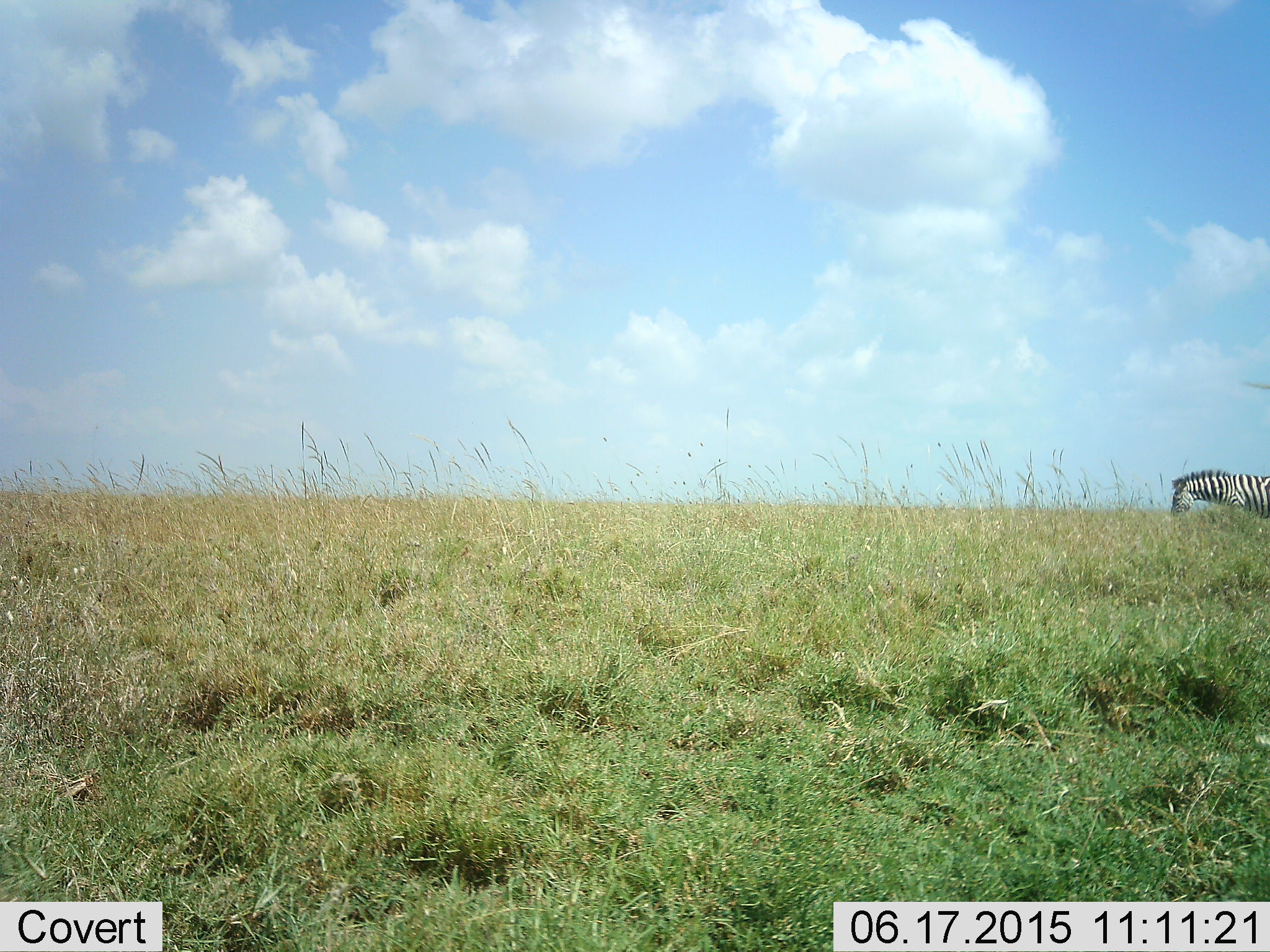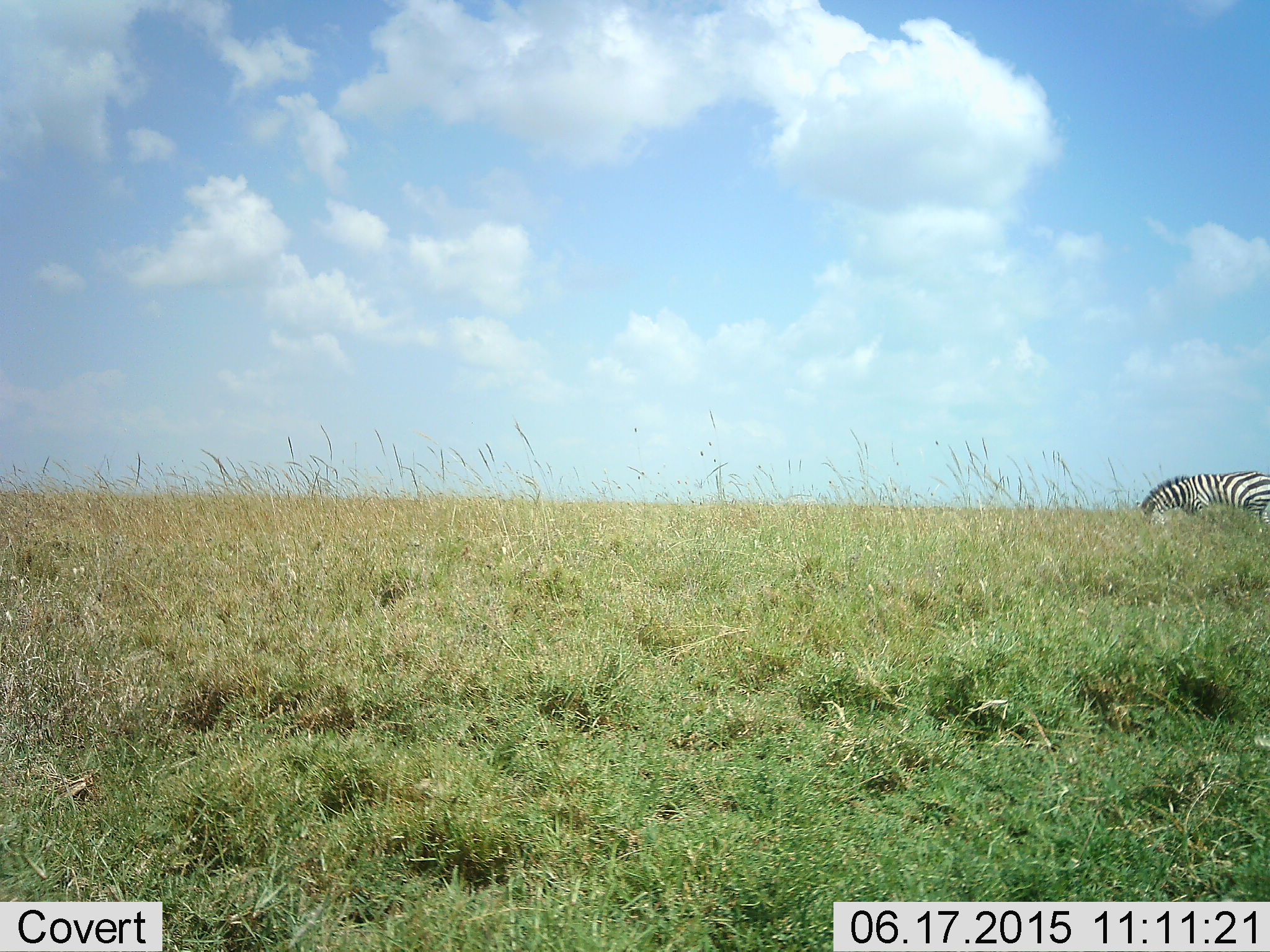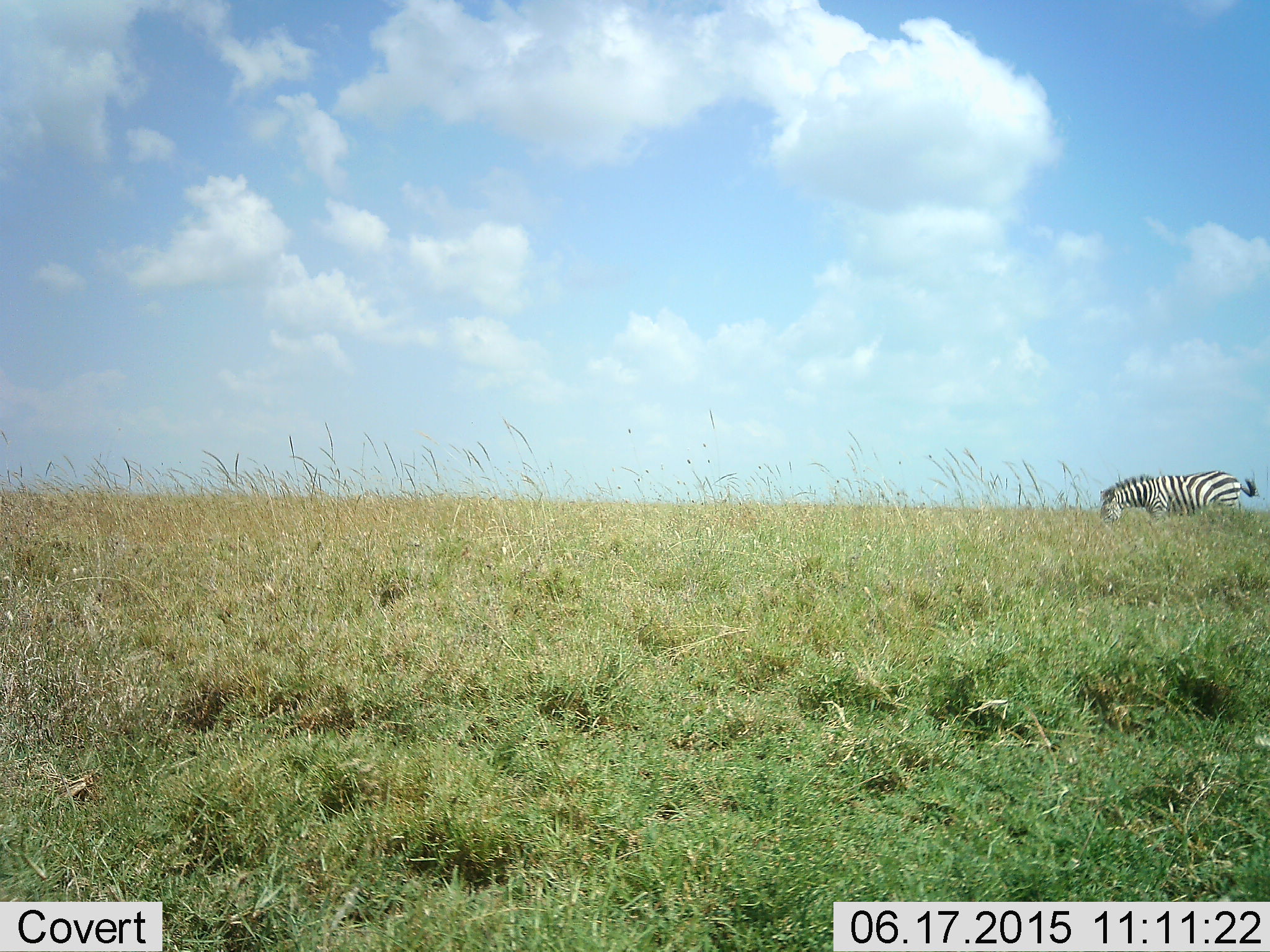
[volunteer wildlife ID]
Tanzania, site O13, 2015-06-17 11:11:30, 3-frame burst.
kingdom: Animalia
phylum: Chordata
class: Mammalia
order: Perissodactyla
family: Equidae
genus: Equus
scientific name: Equus quagga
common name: plains zebra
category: zebra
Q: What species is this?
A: Zebra (plains zebra) (Equus quagga).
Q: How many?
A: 1.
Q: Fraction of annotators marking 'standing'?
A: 30%.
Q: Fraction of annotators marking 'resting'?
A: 0%.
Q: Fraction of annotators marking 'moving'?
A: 50%.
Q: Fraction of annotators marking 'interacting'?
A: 0%.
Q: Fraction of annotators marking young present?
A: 0%.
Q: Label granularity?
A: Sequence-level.